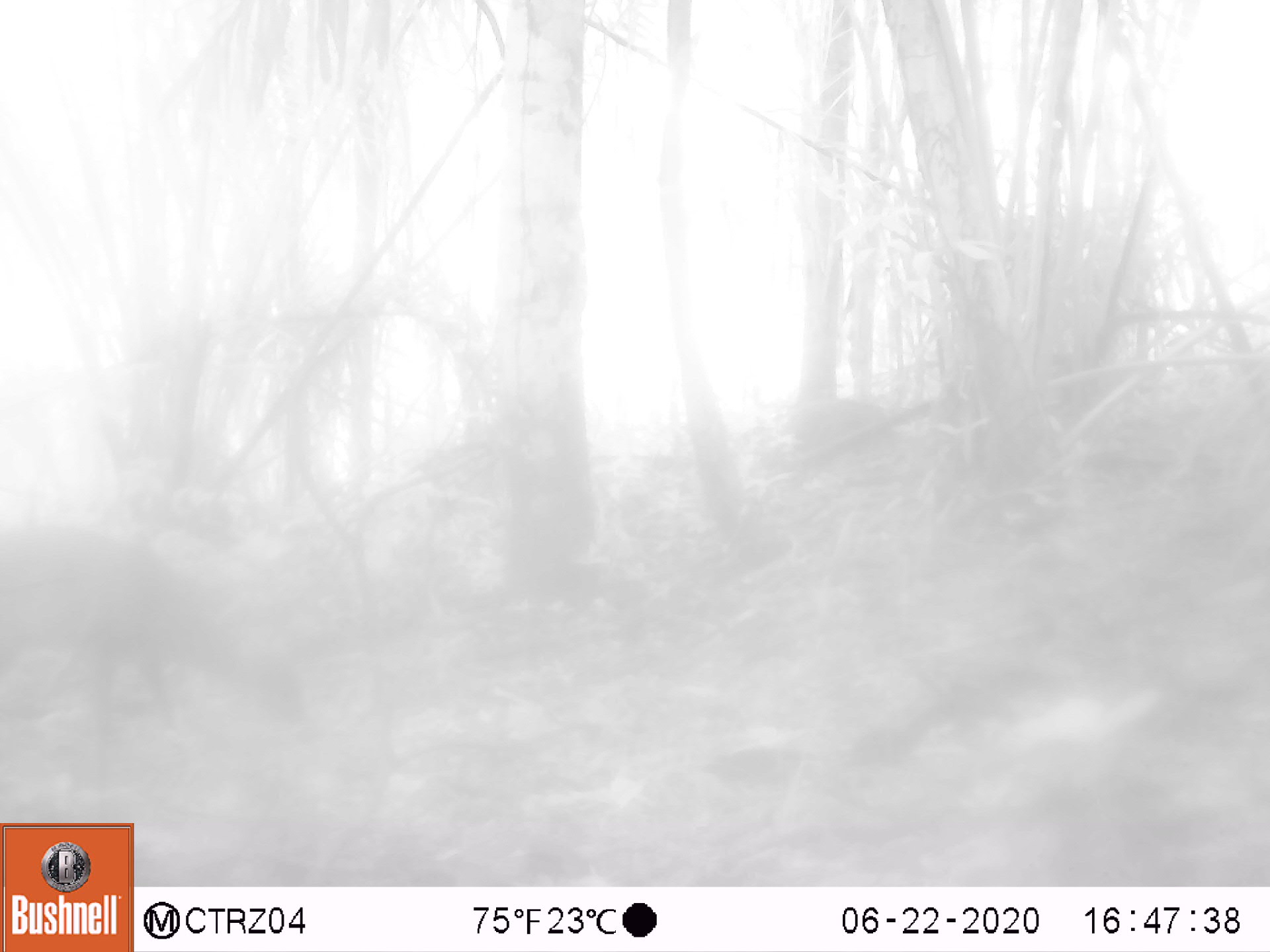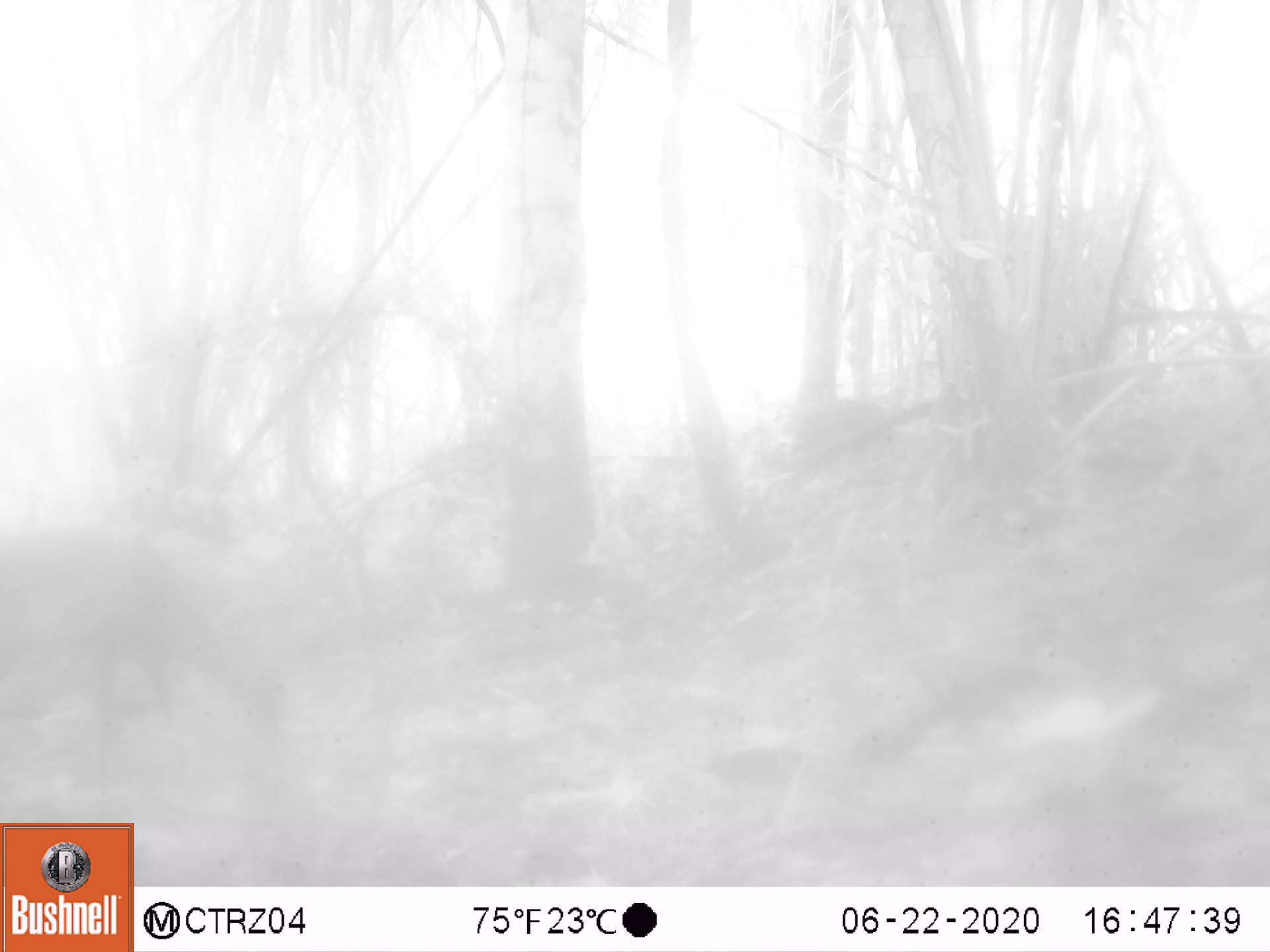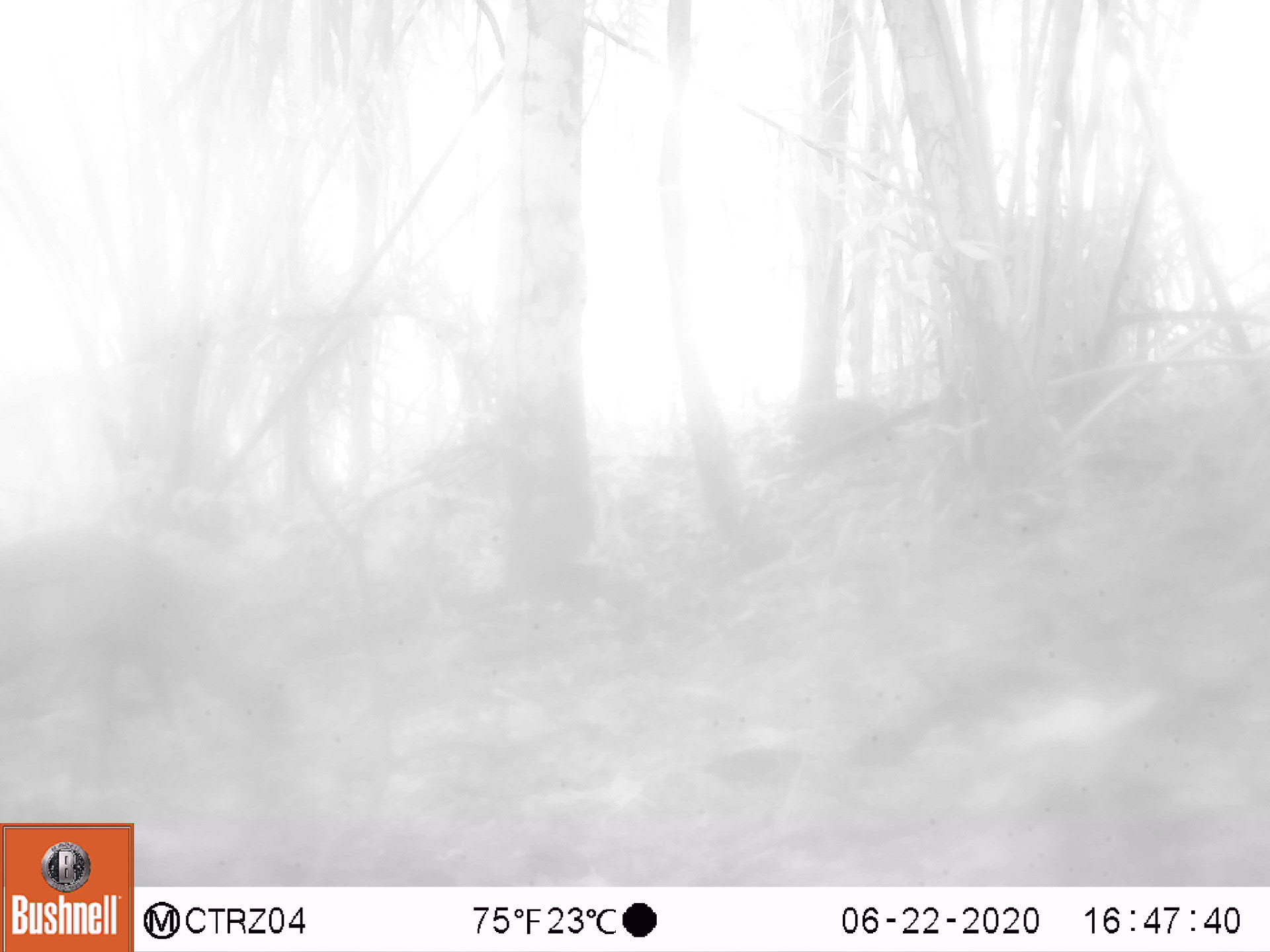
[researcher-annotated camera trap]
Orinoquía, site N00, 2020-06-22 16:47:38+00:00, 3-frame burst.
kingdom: Animalia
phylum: Chordata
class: Mammalia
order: Artiodactyla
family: Cervidae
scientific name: Cervidae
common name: deer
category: unknown cervid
Unknown cervid (deer) (Cervidae).